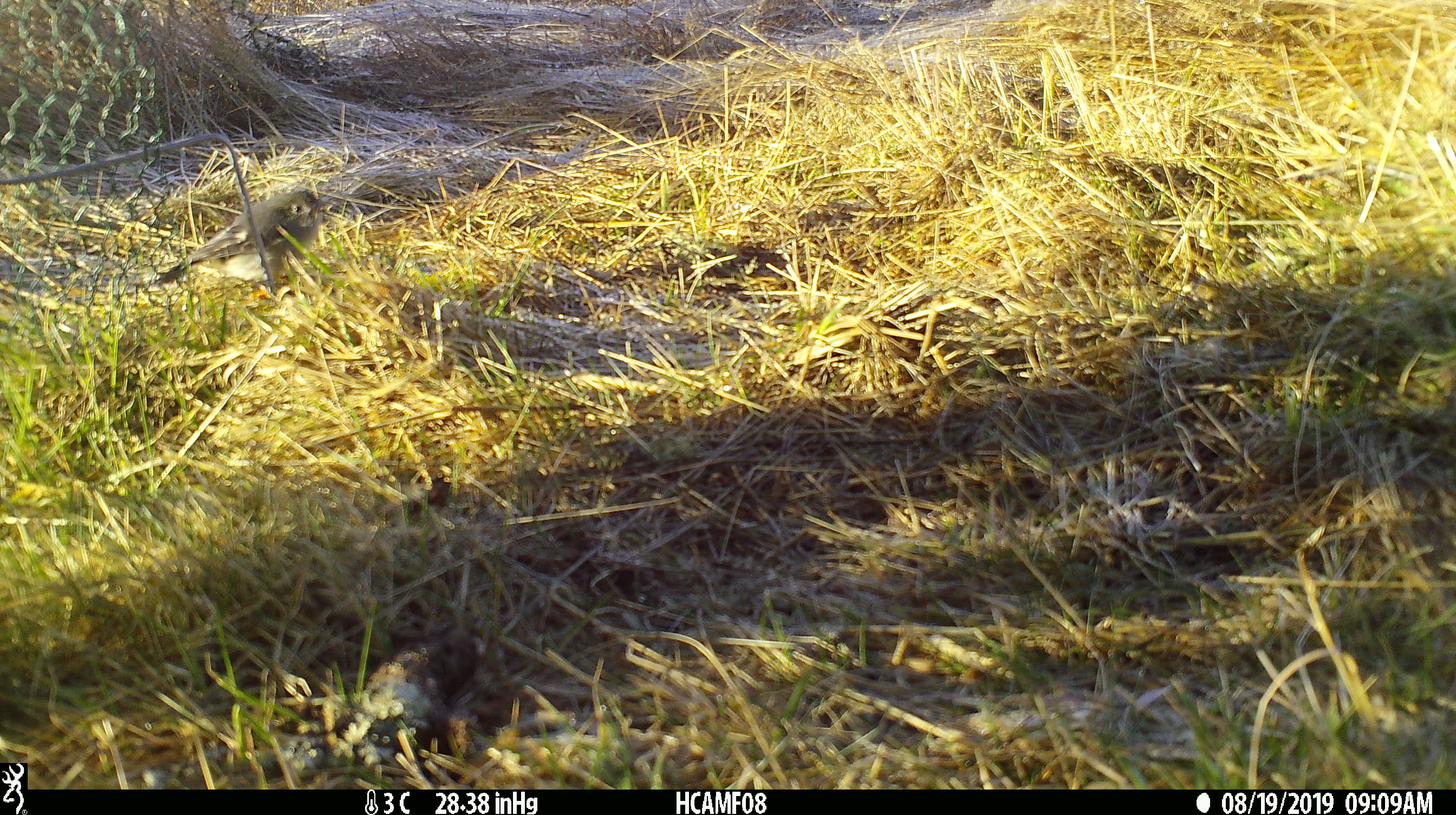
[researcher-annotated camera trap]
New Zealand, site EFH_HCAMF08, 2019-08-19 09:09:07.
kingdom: Animalia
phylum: Chordata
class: Aves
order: Passeriformes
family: Petroicidae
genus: Petroica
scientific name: Petroica macrocephala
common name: tomtit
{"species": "tomtit (Petroica macrocephala)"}